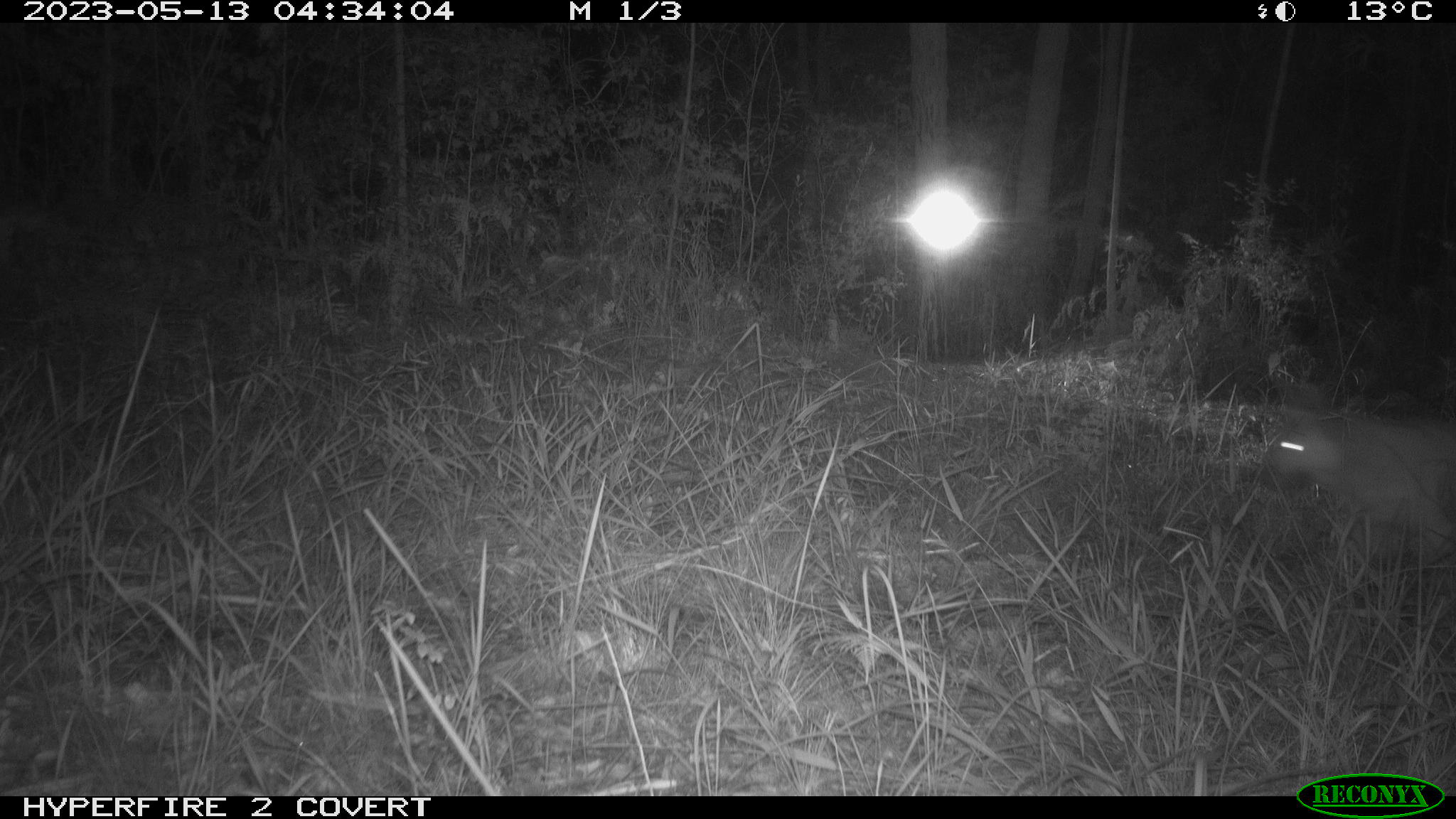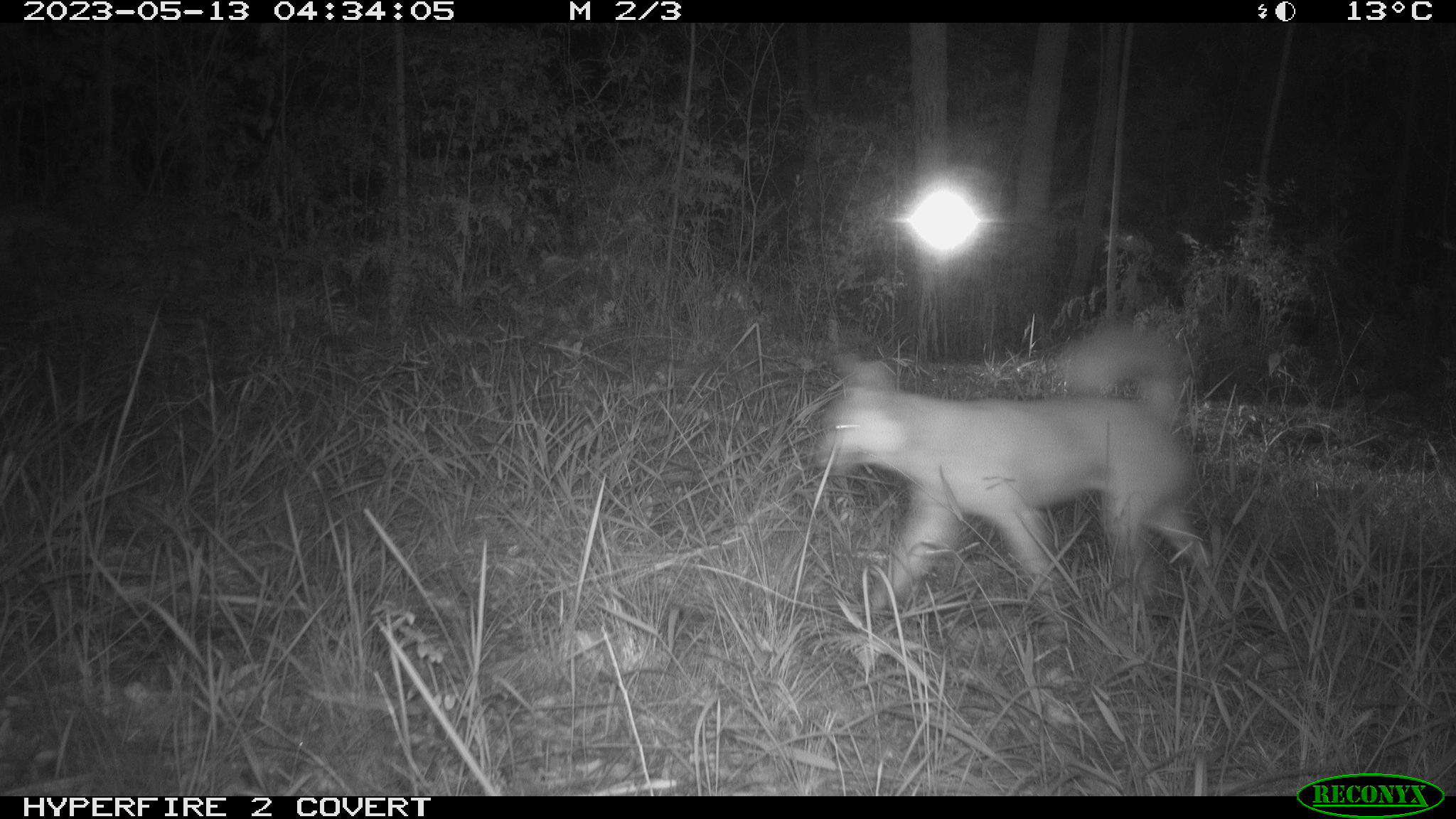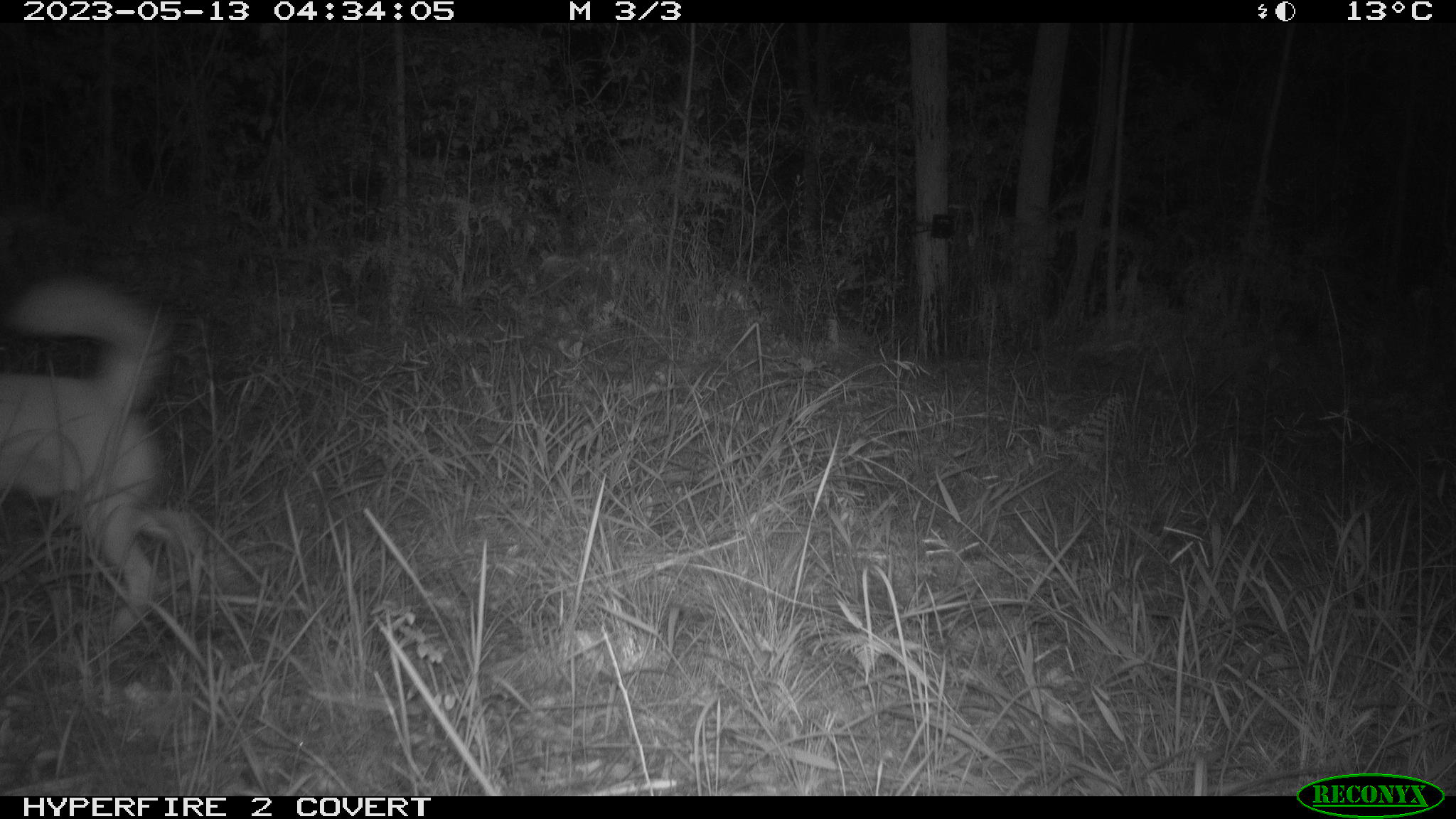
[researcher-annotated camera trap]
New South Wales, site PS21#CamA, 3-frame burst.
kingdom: Animalia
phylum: Chordata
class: Mammalia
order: Carnivora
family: Canidae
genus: Canis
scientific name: Canis familiaris dingo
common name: dingo